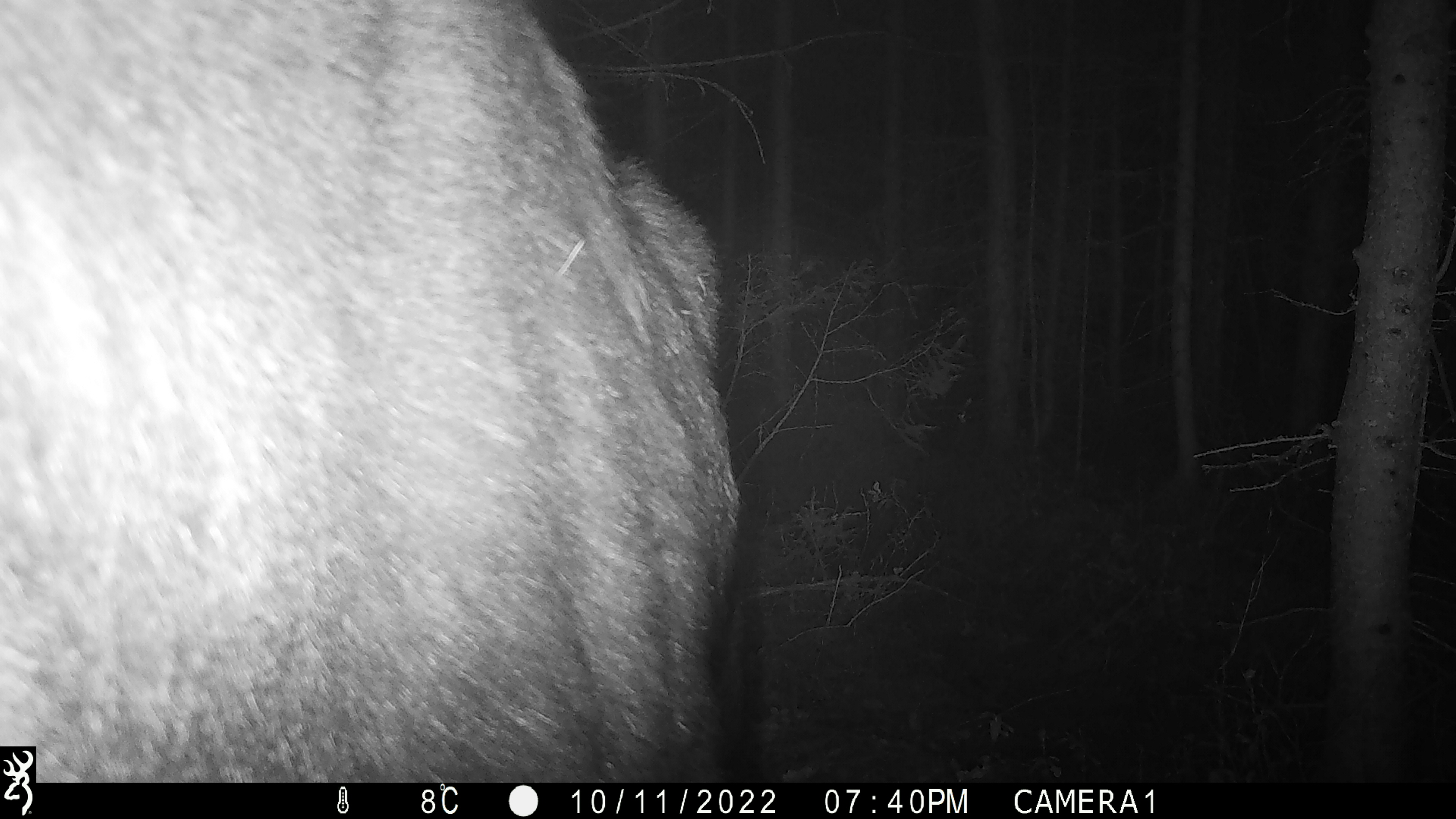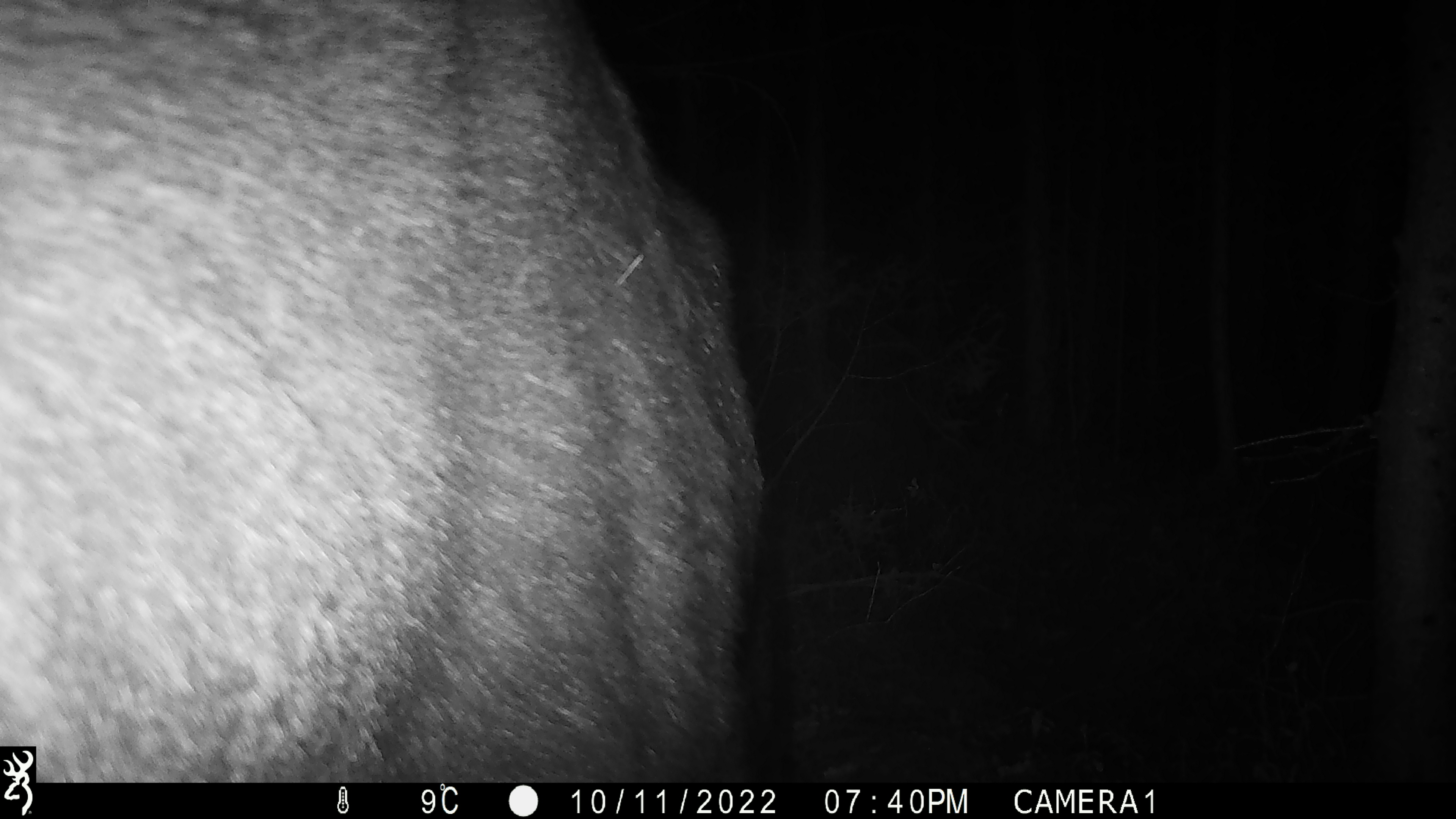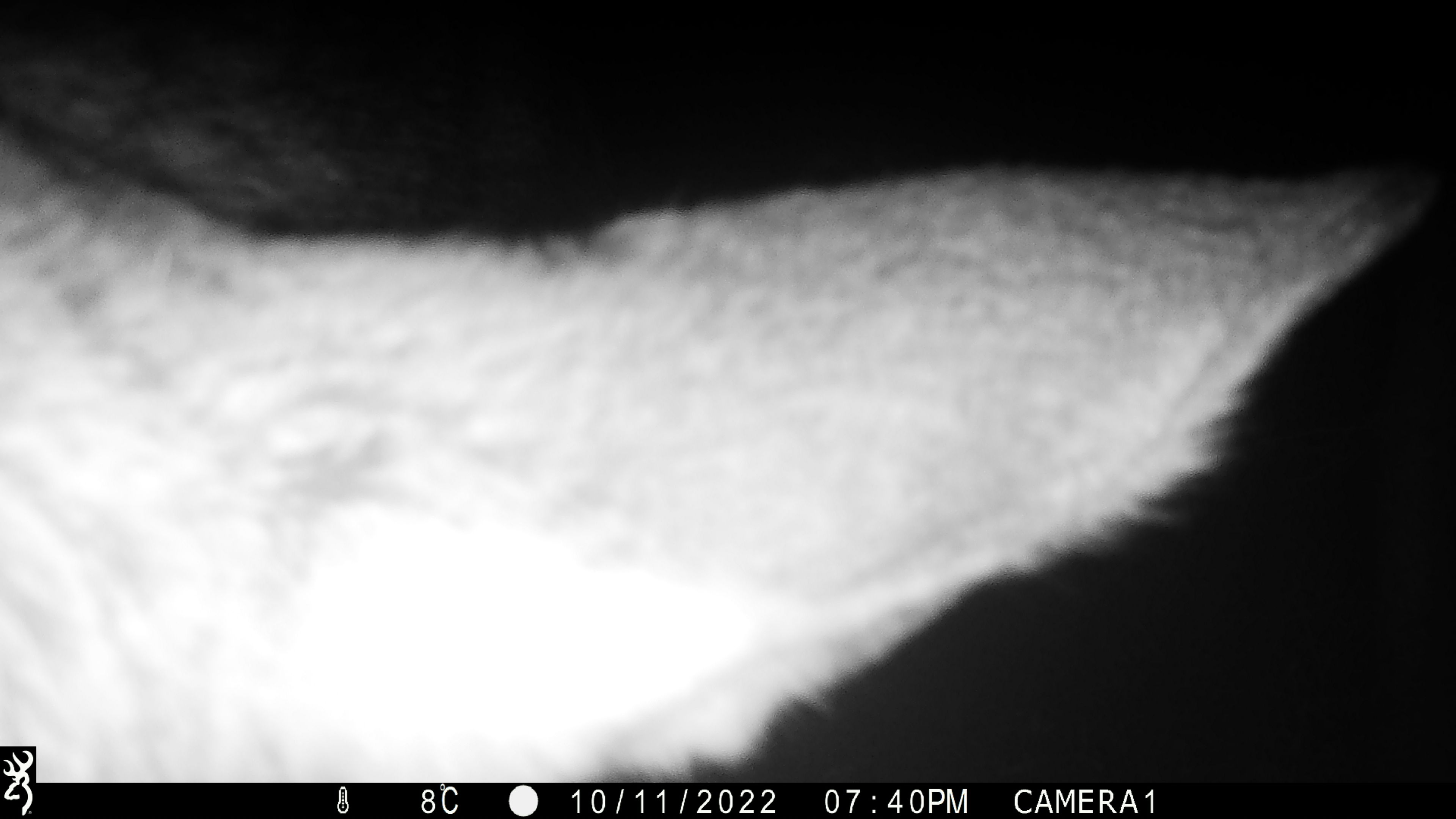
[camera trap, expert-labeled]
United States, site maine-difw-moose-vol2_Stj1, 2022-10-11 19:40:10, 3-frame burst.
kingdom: Animalia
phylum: Chordata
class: Mammalia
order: Artiodactyla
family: Cervidae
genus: Alces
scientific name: Alces alces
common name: moose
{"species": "moose (Alces alces)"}